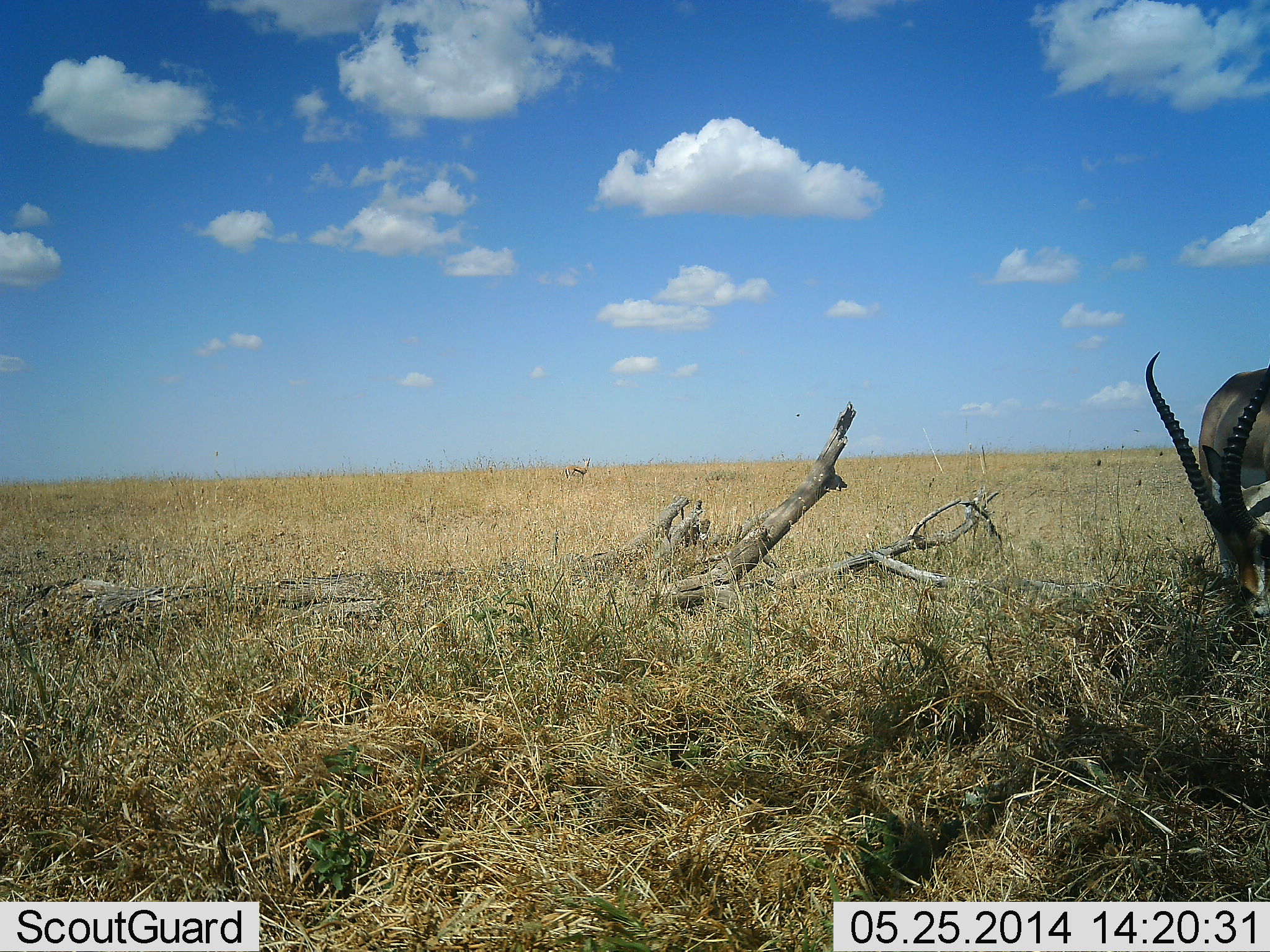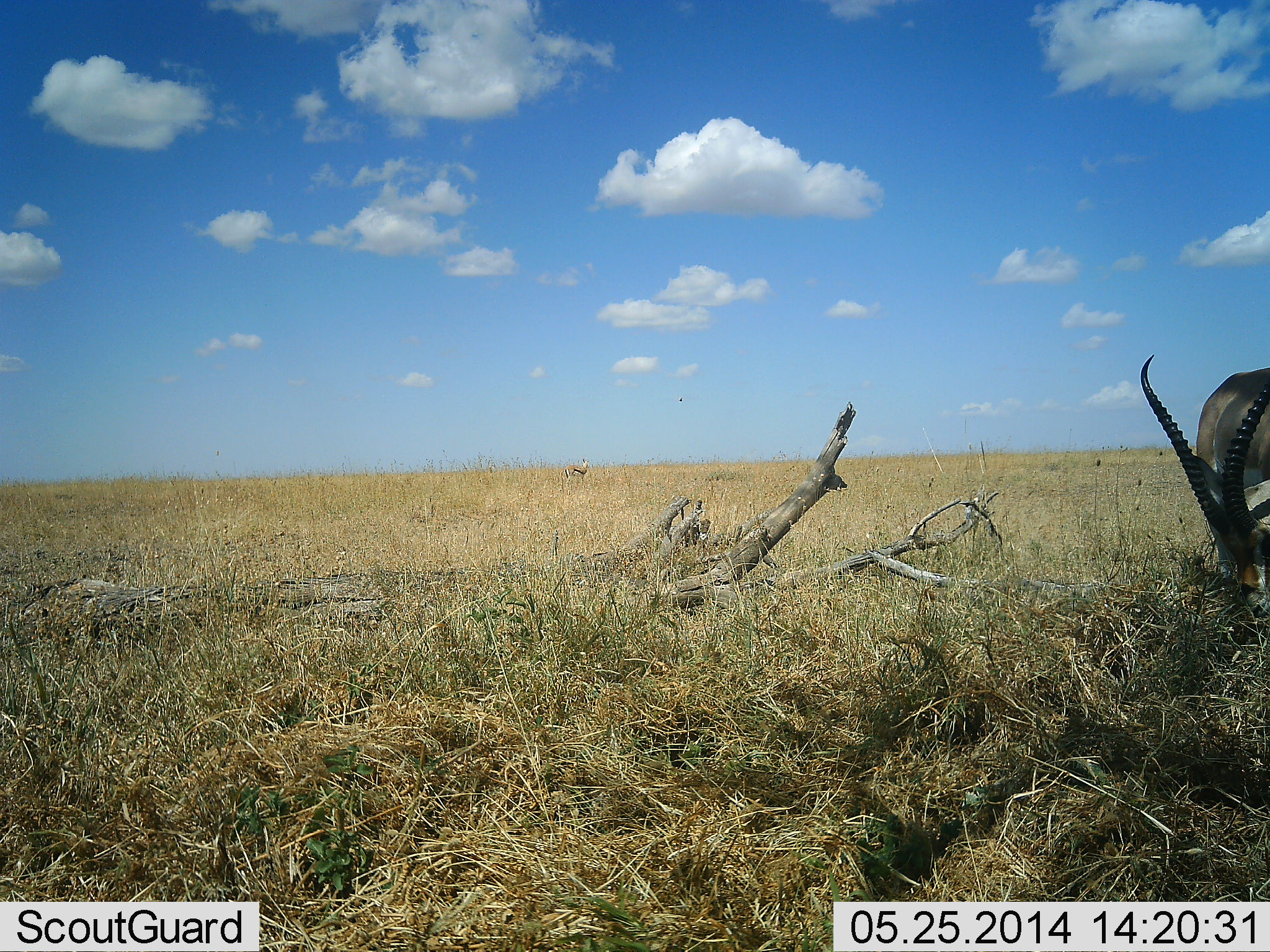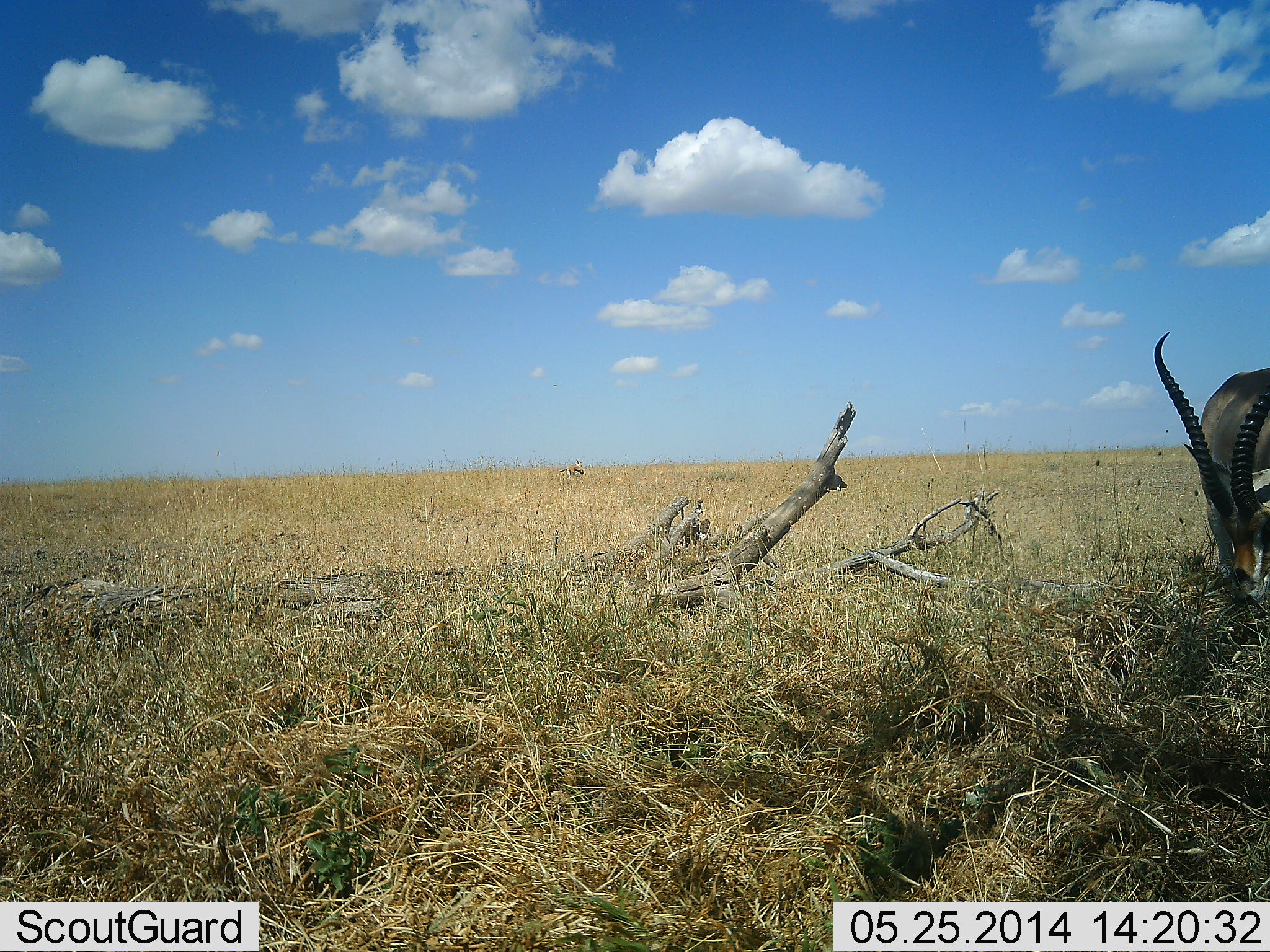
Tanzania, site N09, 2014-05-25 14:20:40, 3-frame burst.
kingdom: Animalia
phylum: Chordata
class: Mammalia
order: Artiodactyla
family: Bovidae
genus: Eudorcas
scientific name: Eudorcas thomsonii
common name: thomson's gazelle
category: gazellethomsons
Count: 1.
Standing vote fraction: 64%.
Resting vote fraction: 0%.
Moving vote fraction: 0%.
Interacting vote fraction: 0%.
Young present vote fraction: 0%.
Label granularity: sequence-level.